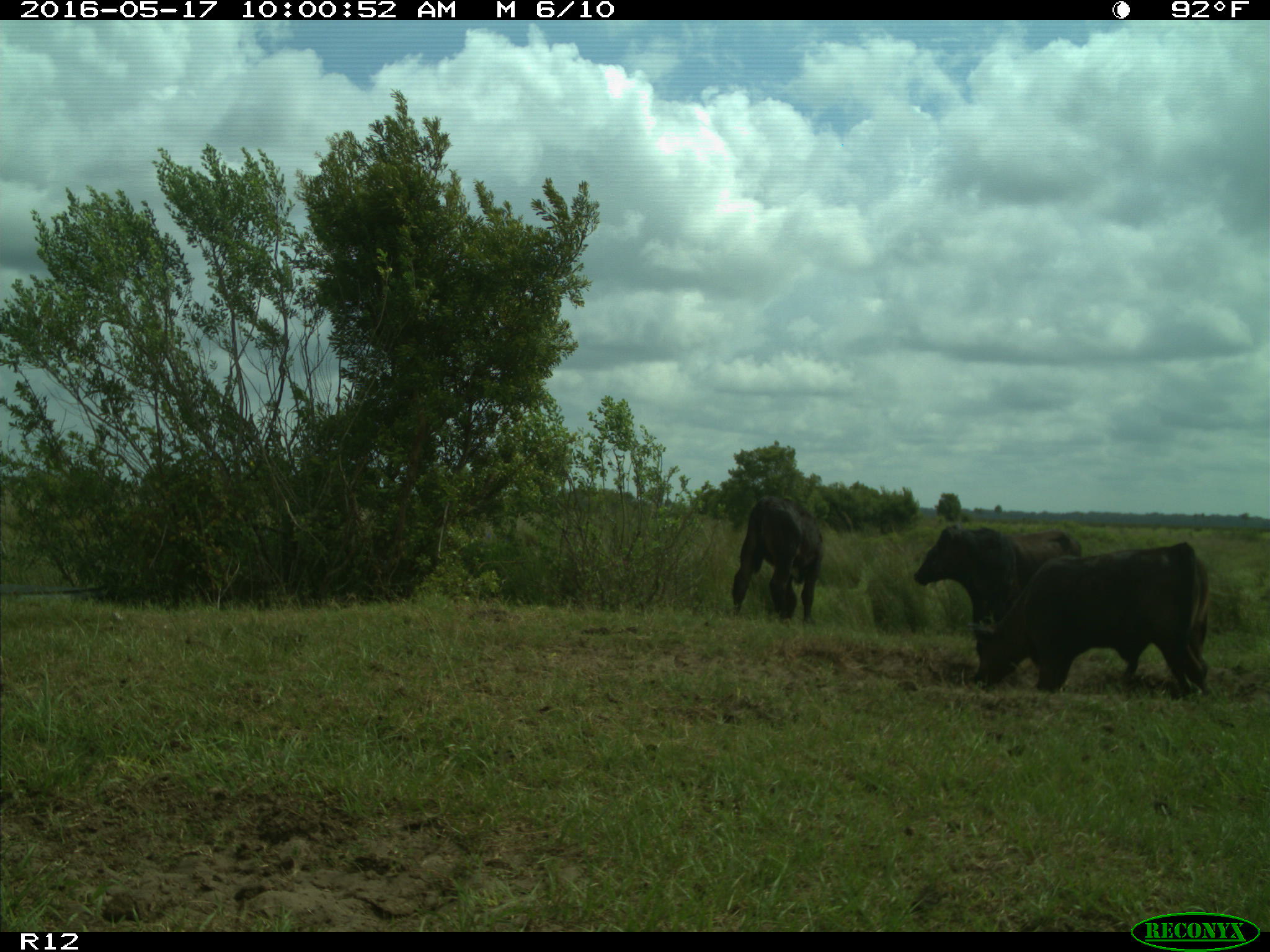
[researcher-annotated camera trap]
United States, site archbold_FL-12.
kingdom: Animalia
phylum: Chordata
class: Mammalia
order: Artiodactyla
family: Bovidae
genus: Bos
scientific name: Bos taurus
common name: domestic cow